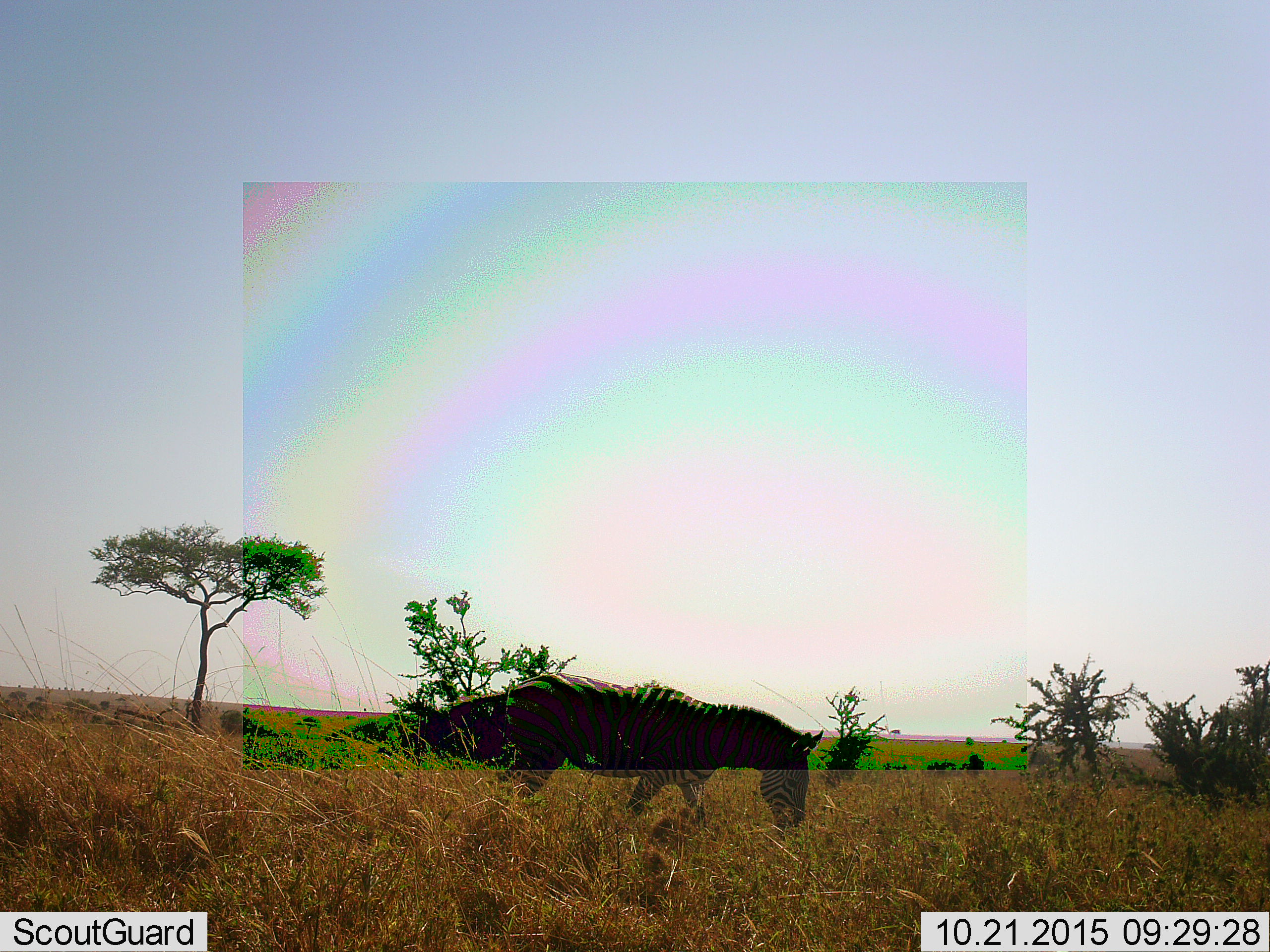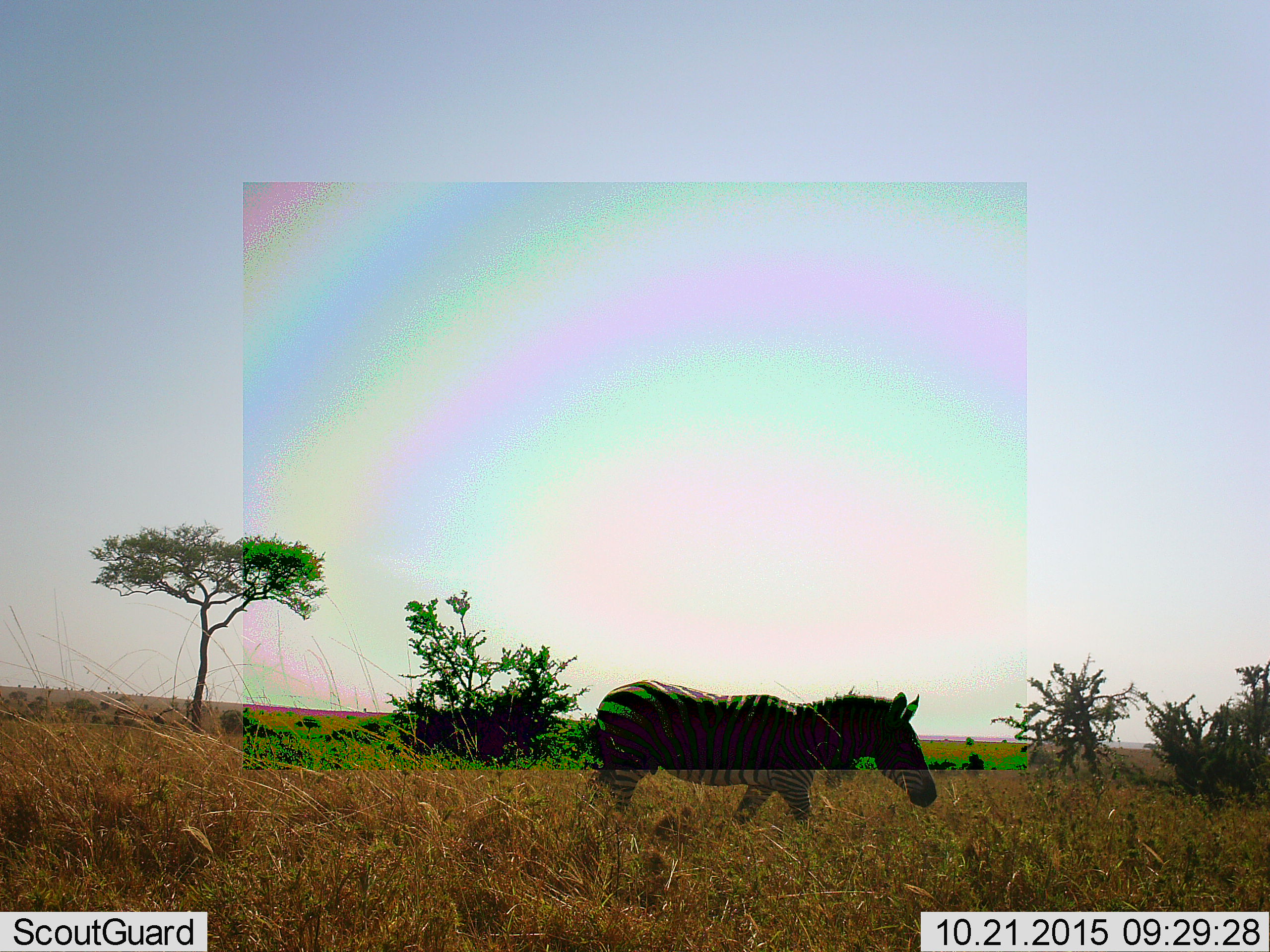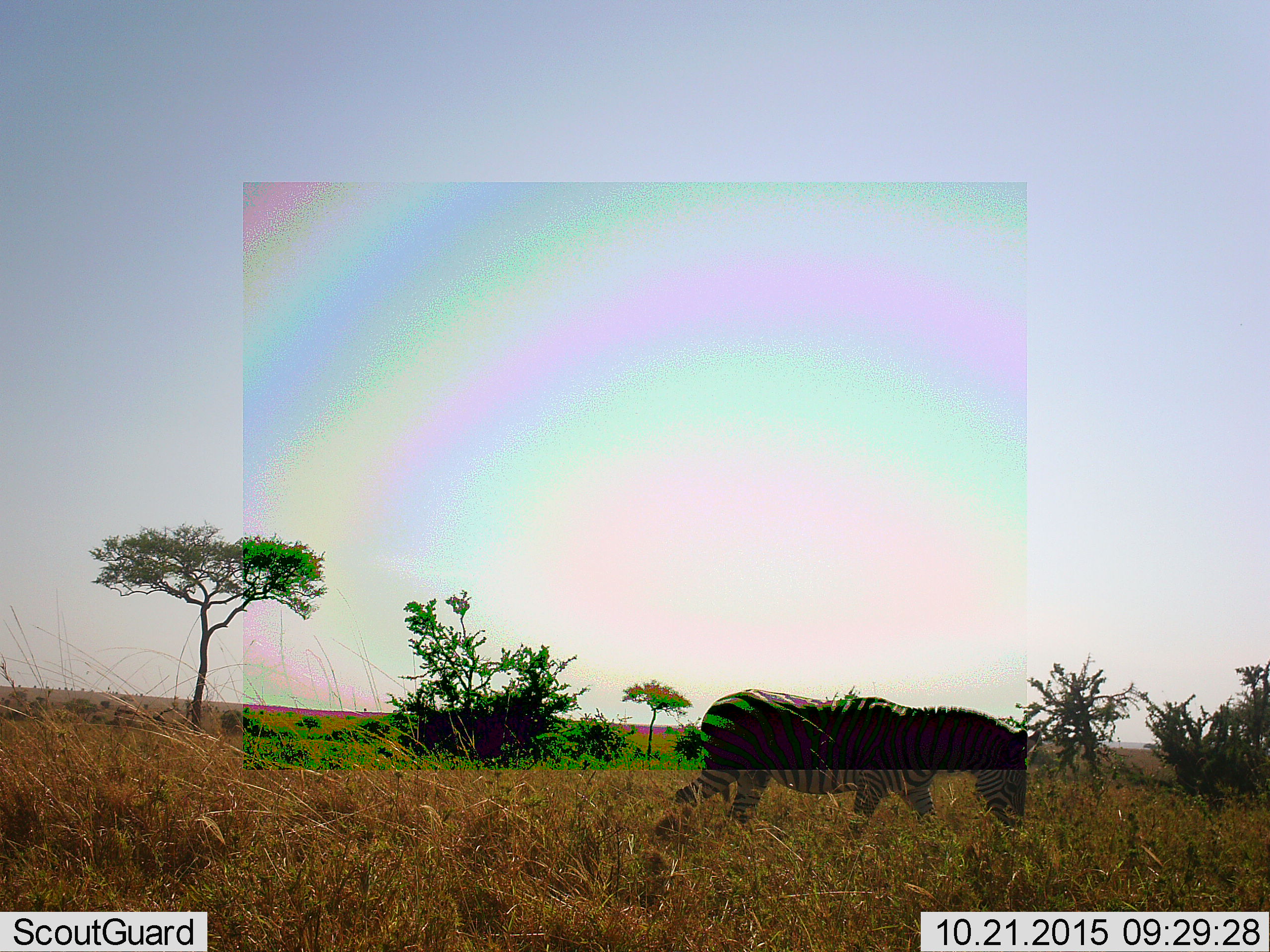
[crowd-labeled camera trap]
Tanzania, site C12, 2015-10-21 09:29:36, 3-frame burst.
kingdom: Animalia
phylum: Chordata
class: Mammalia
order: Perissodactyla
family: Equidae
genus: Equus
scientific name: Equus quagga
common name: plains zebra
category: zebra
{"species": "zebra (plains zebra) (Equus quagga)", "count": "1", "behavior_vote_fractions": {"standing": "6%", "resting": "0%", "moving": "88%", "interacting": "6%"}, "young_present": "0%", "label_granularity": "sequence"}